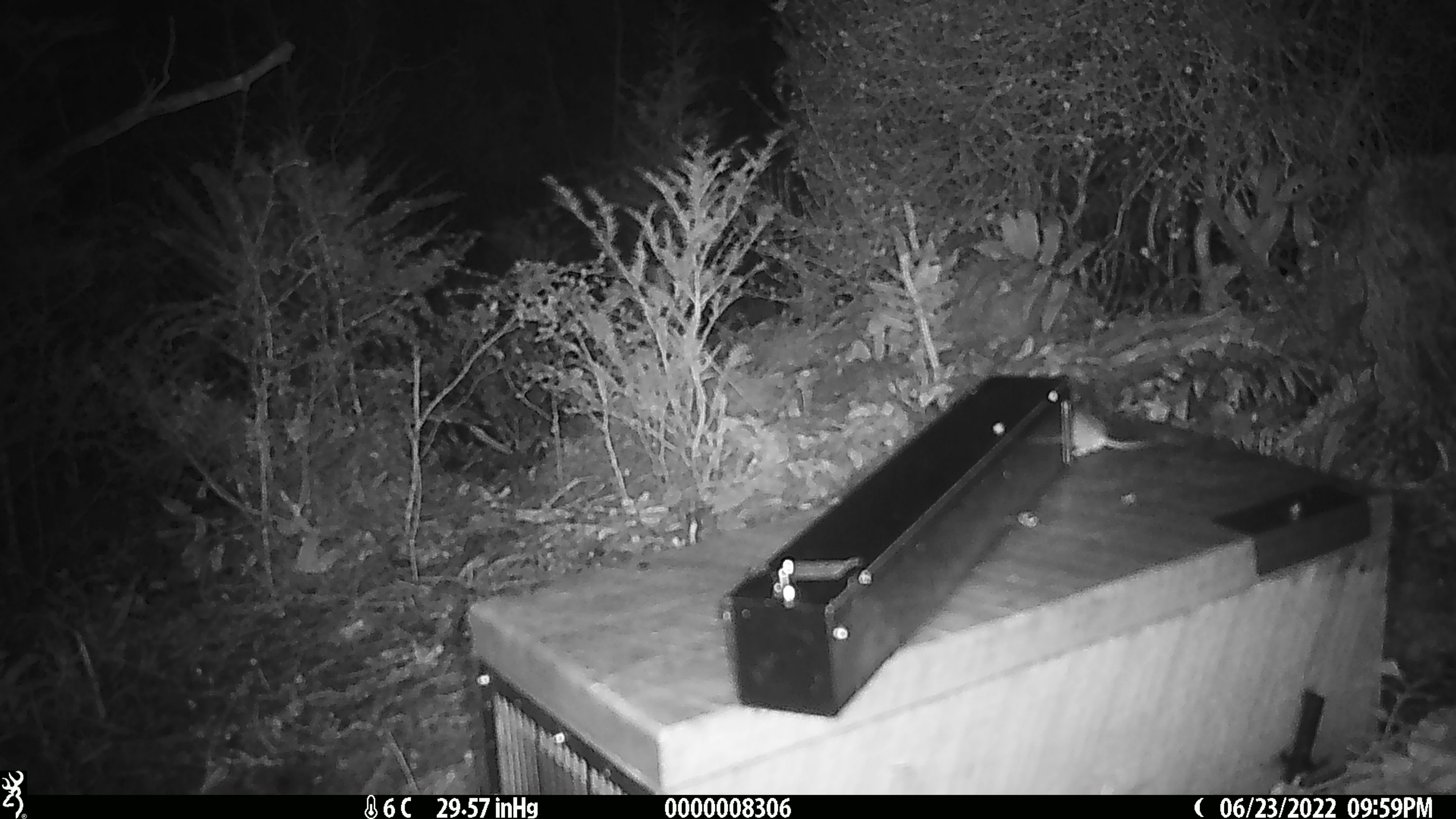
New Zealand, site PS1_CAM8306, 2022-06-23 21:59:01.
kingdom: Animalia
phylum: Chordata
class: Mammalia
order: Rodentia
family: Muridae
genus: Mus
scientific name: Mus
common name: mouse